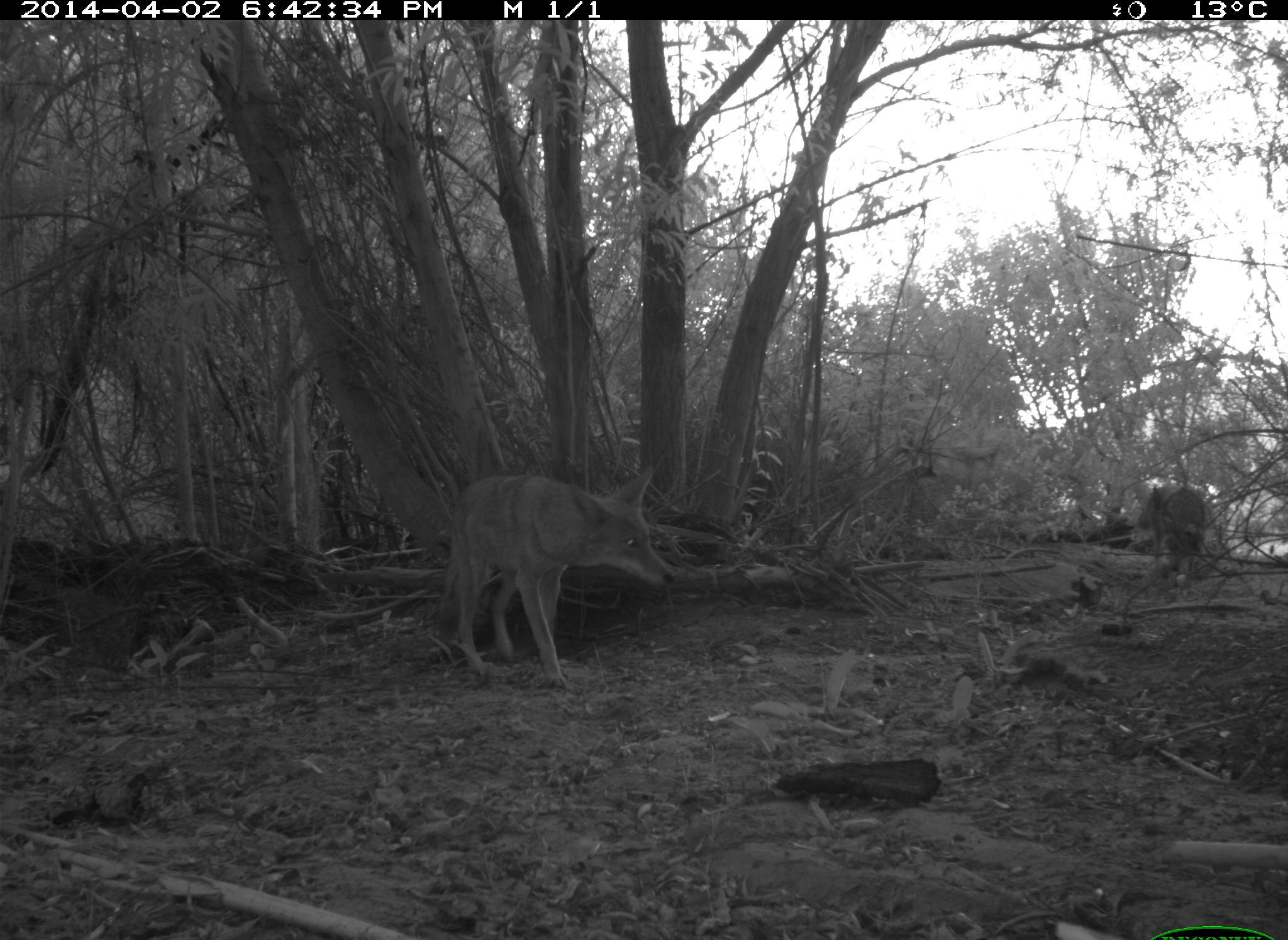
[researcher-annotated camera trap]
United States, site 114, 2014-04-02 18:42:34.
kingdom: Animalia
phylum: Chordata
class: Mammalia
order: Carnivora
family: Canidae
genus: Canis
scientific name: Canis latrans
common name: coyote